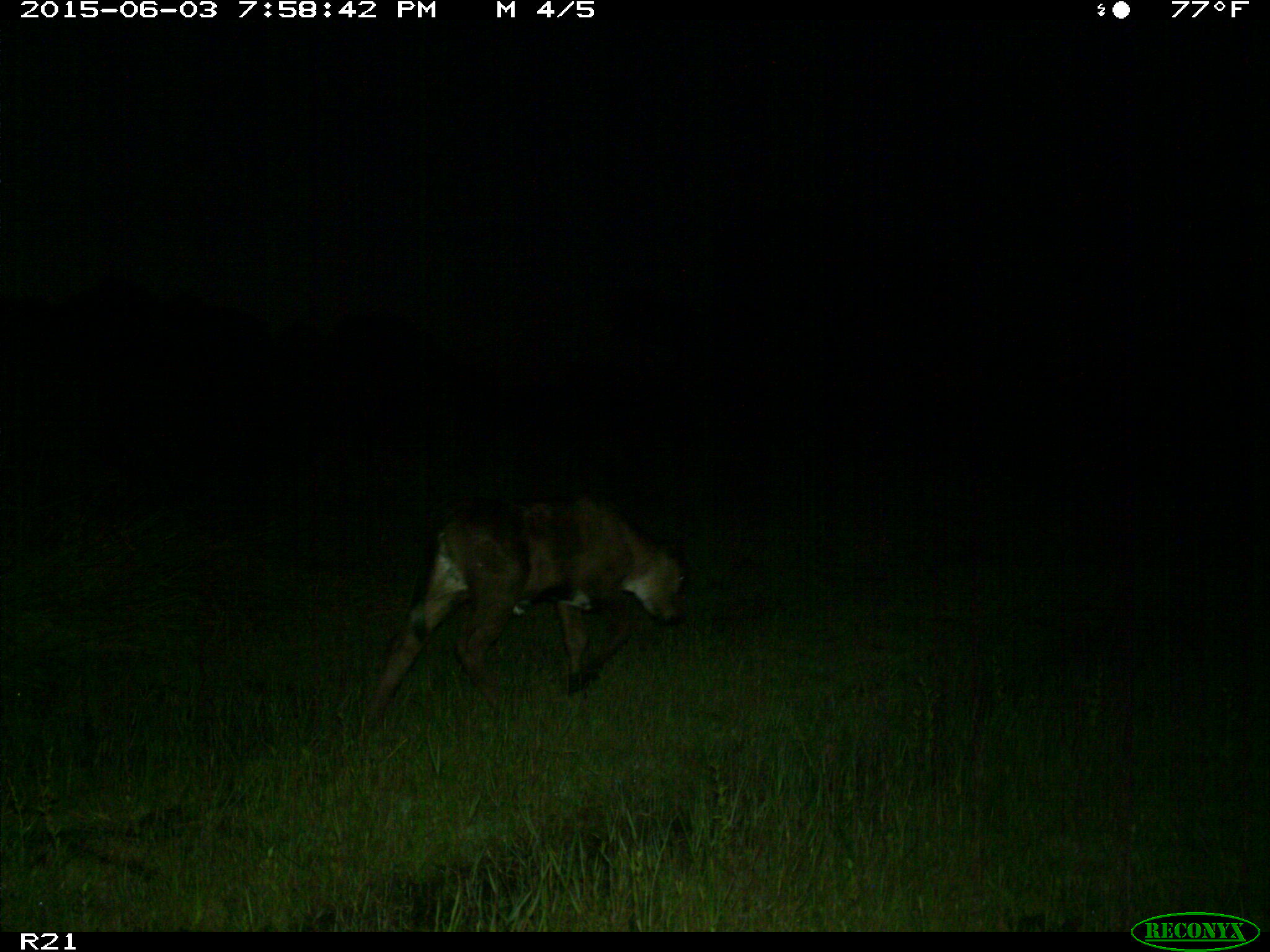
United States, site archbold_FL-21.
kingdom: Animalia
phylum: Chordata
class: Mammalia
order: Artiodactyla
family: Bovidae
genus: Bos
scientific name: Bos taurus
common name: domestic cow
Bos taurus (domestic cow).